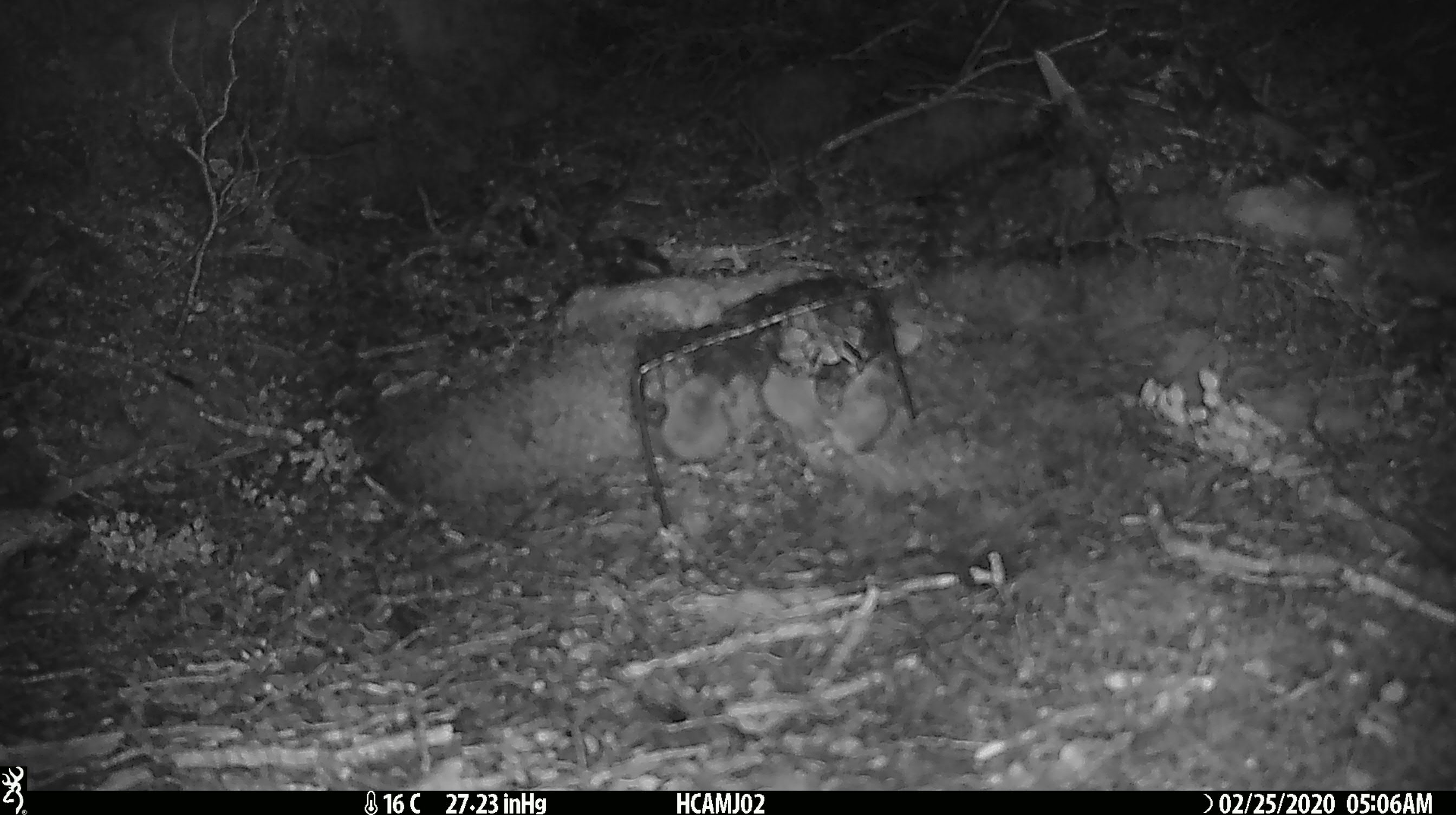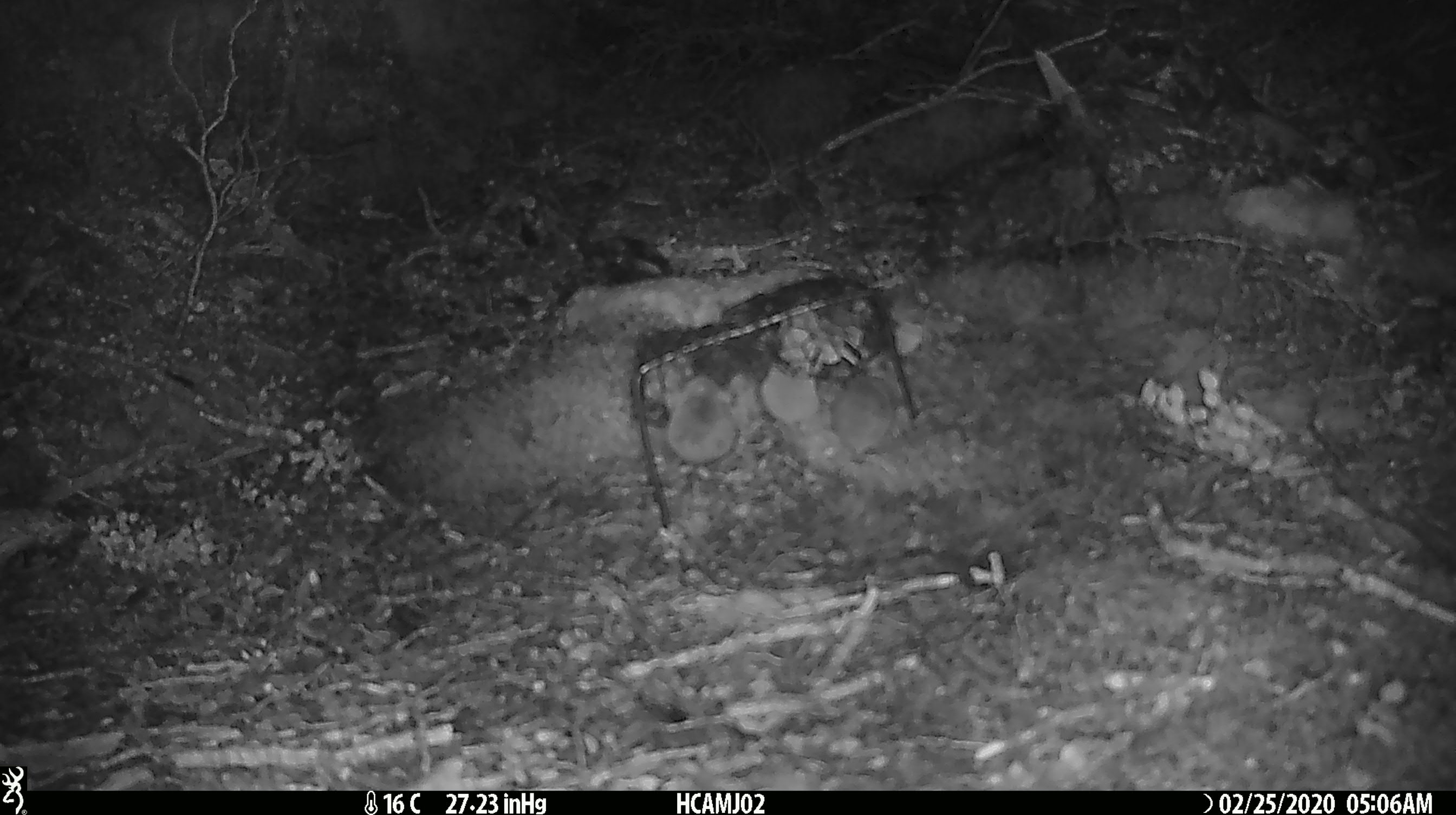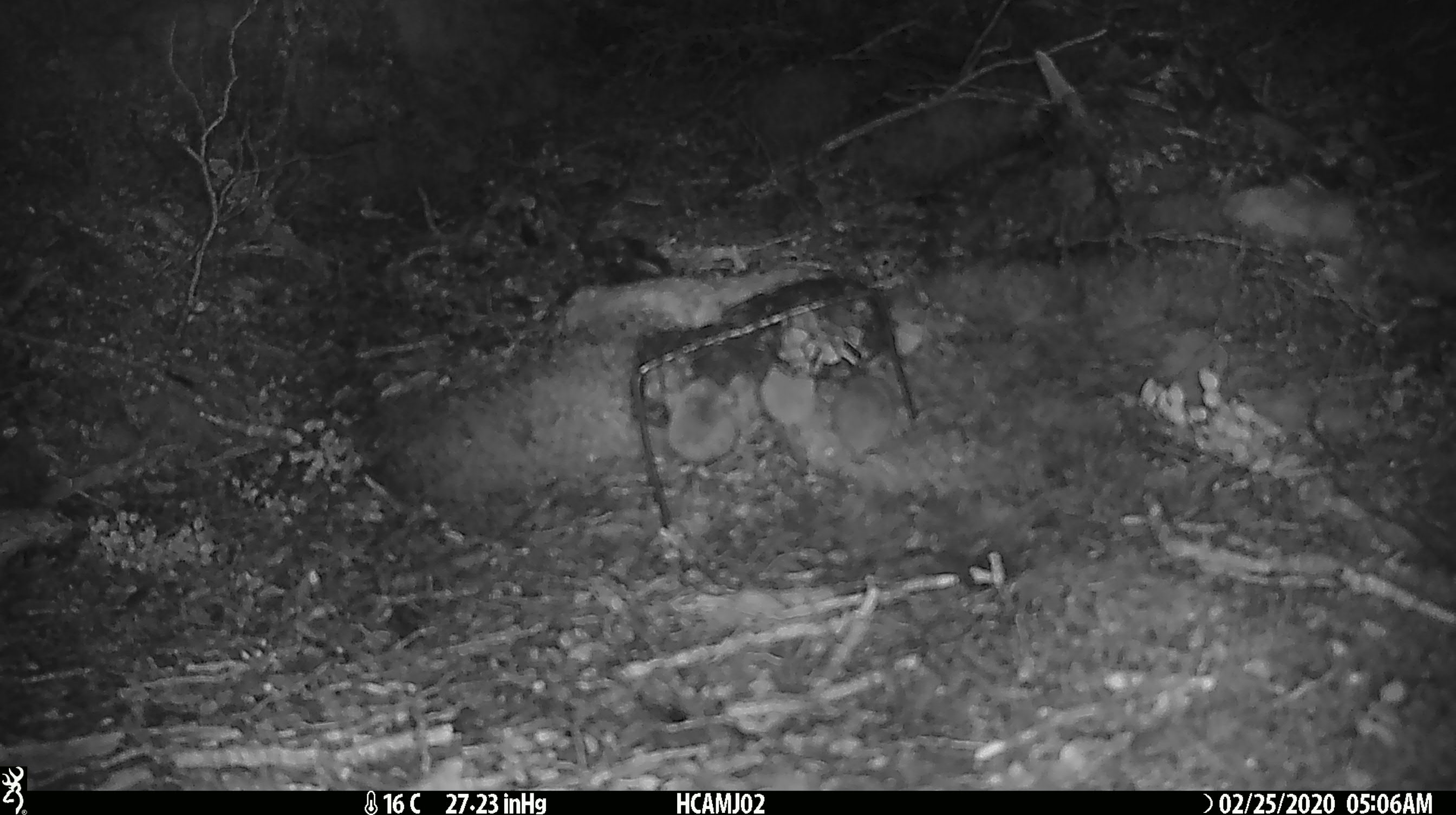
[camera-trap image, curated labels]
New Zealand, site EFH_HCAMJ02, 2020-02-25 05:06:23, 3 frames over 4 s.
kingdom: Animalia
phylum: Chordata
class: Mammalia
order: Rodentia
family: Muridae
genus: Mus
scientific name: Mus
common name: mouse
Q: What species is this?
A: Mouse (Mus).